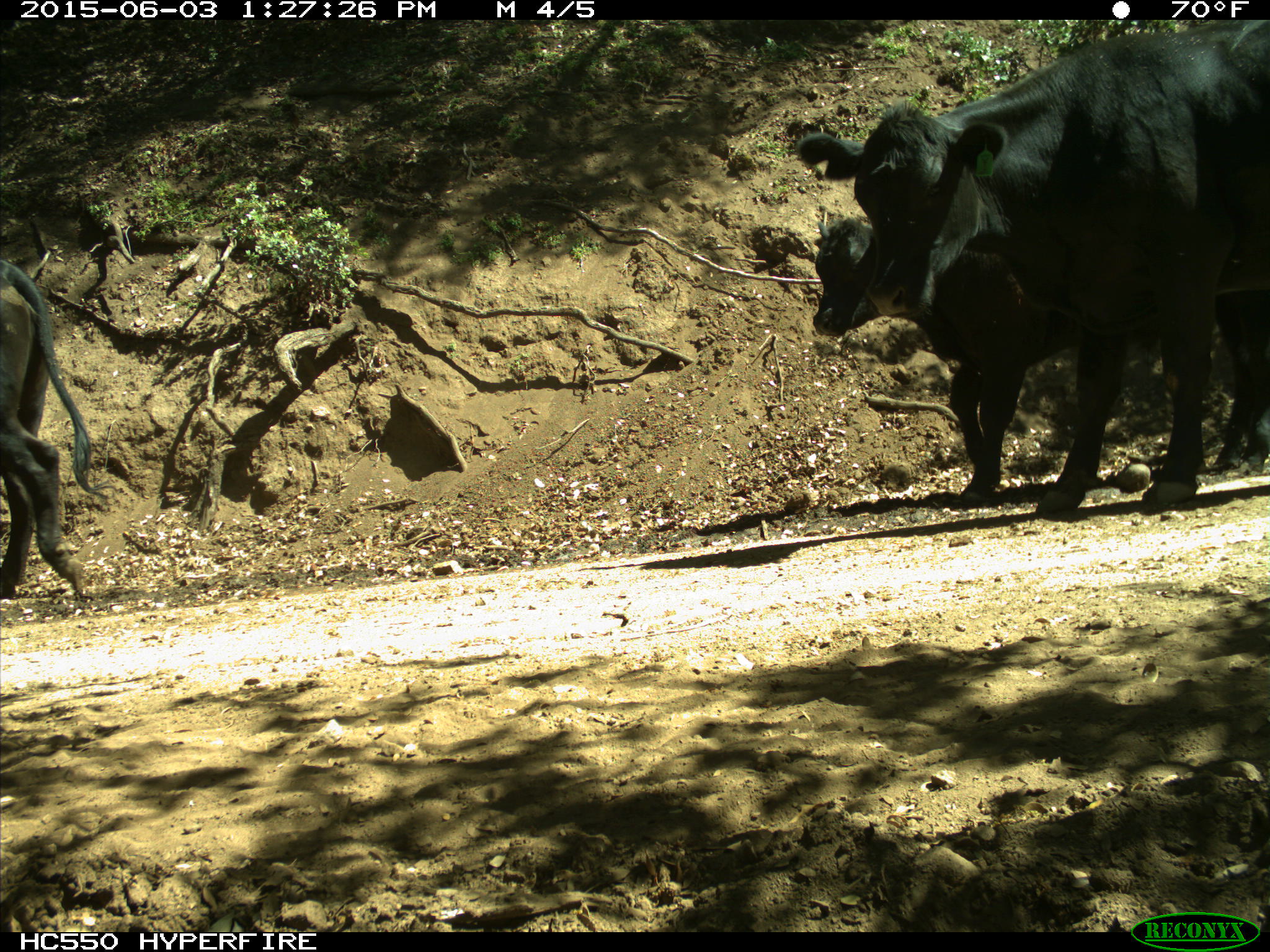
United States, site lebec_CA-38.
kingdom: Animalia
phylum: Chordata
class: Mammalia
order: Artiodactyla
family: Bovidae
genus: Bos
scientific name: Bos taurus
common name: domestic cow